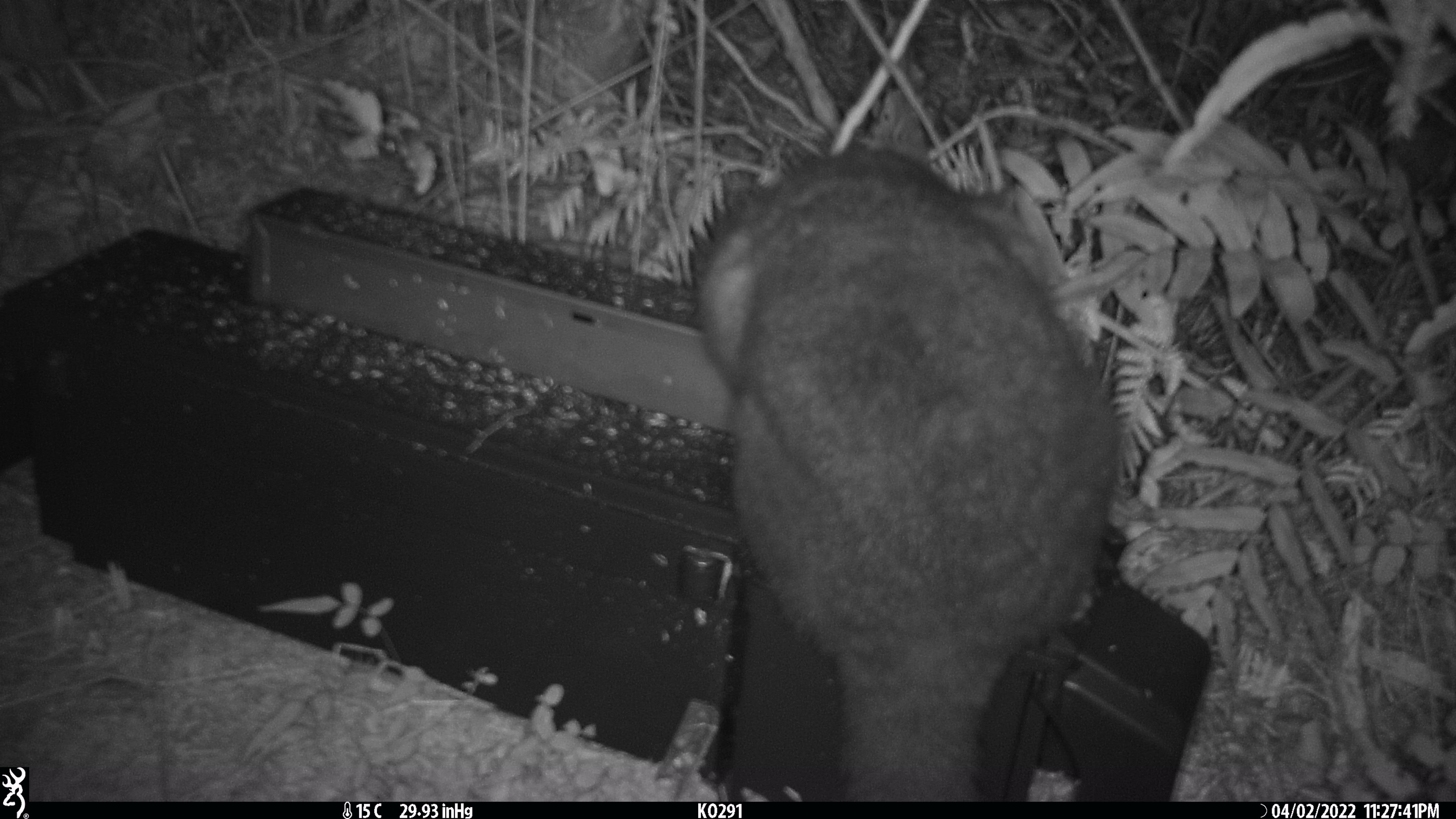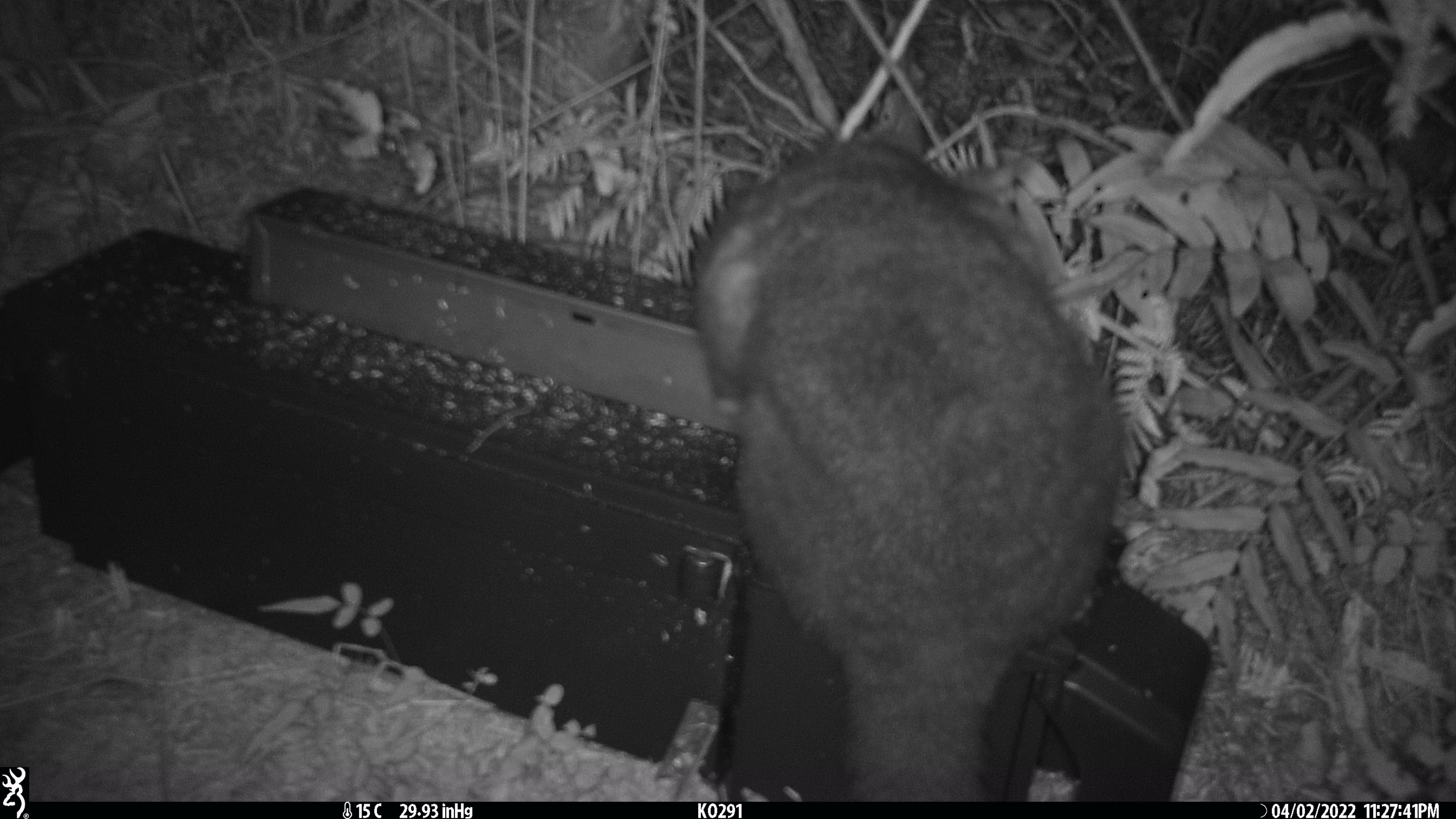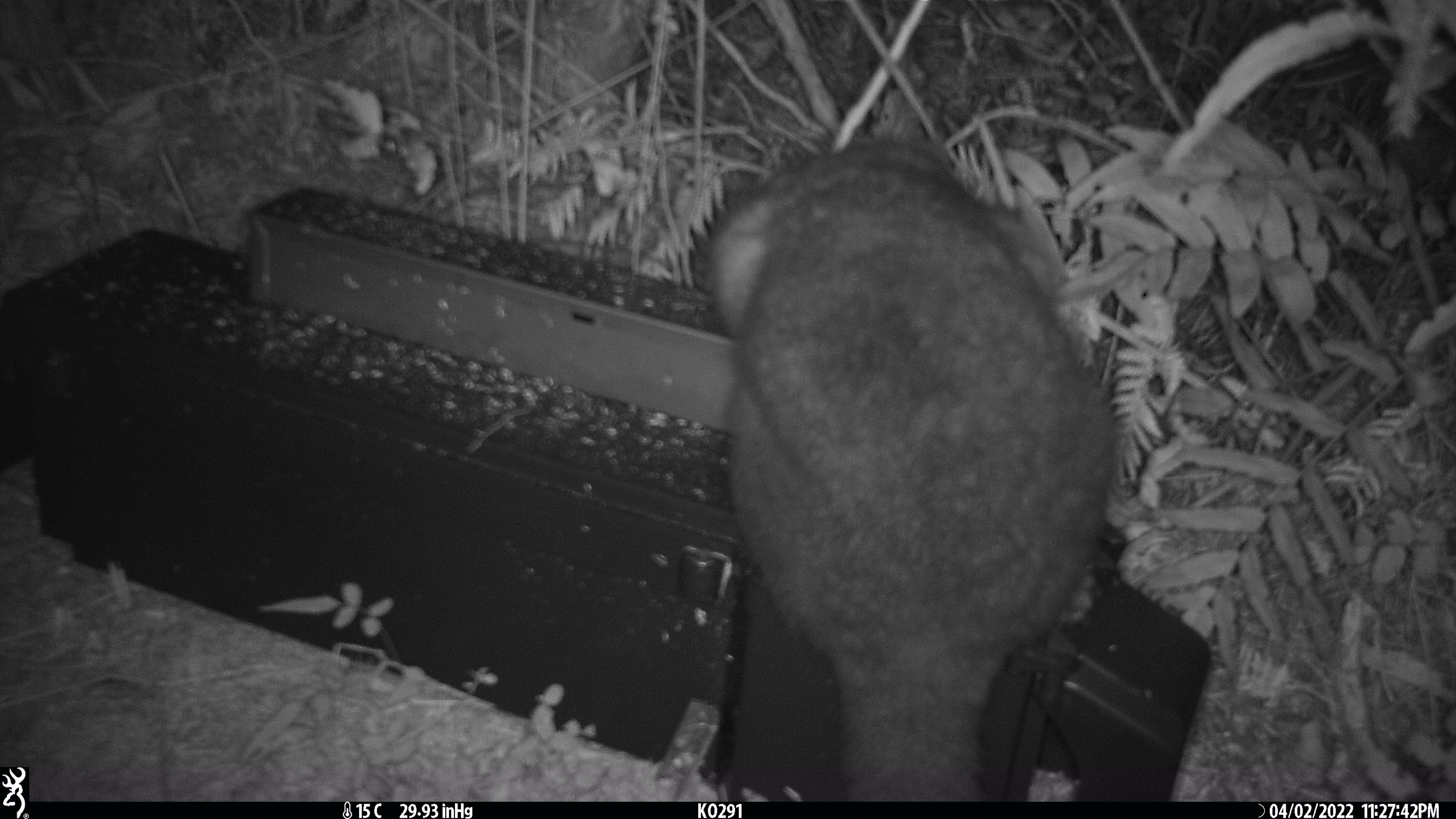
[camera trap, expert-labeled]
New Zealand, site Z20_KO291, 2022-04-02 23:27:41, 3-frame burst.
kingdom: Animalia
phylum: Chordata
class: Mammalia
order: Diprotodontia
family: Phalangeridae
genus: Trichosurus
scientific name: Trichosurus vulpecula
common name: common brushtail possum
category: possum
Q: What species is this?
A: Possum (common brushtail possum) (Trichosurus vulpecula).